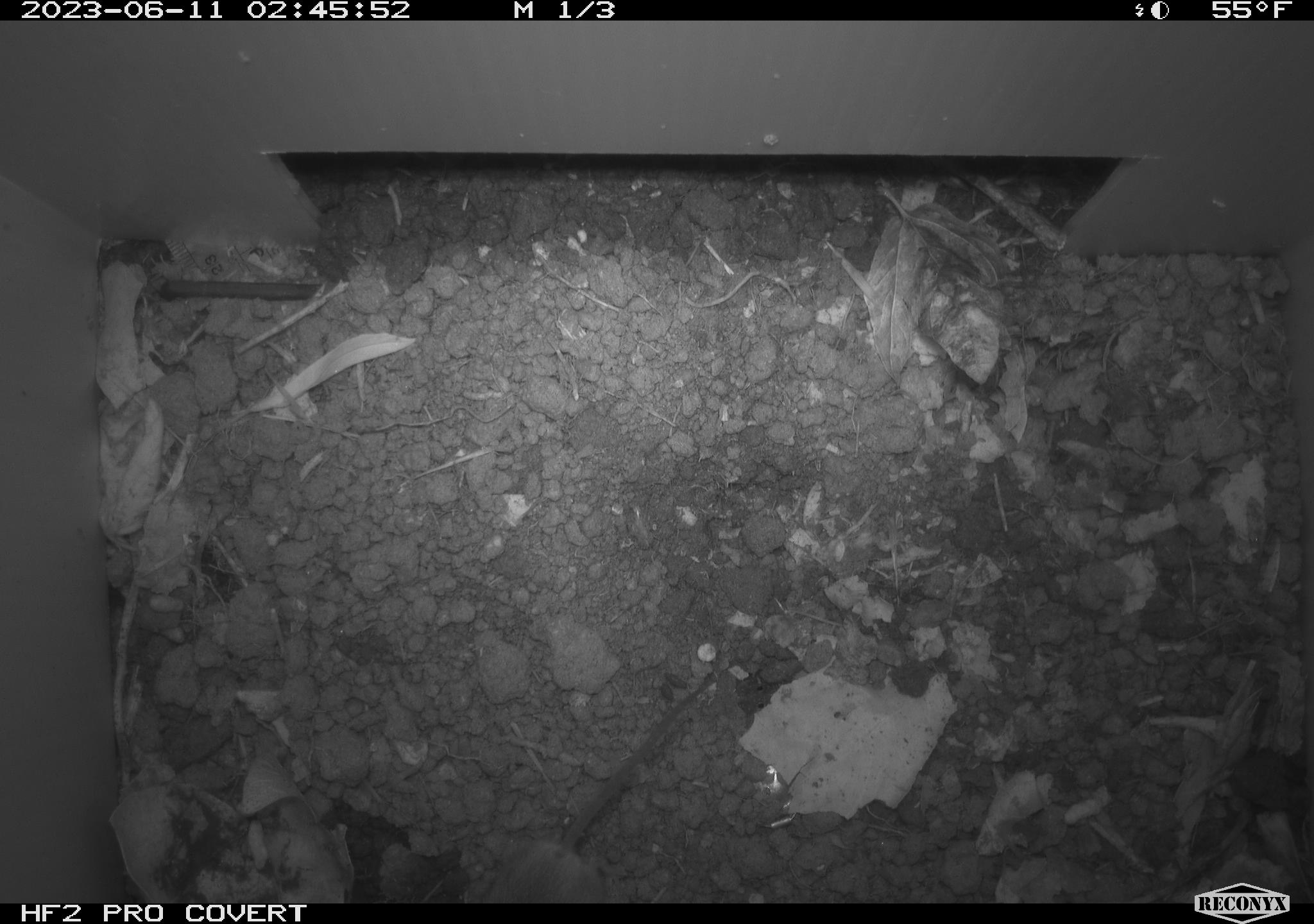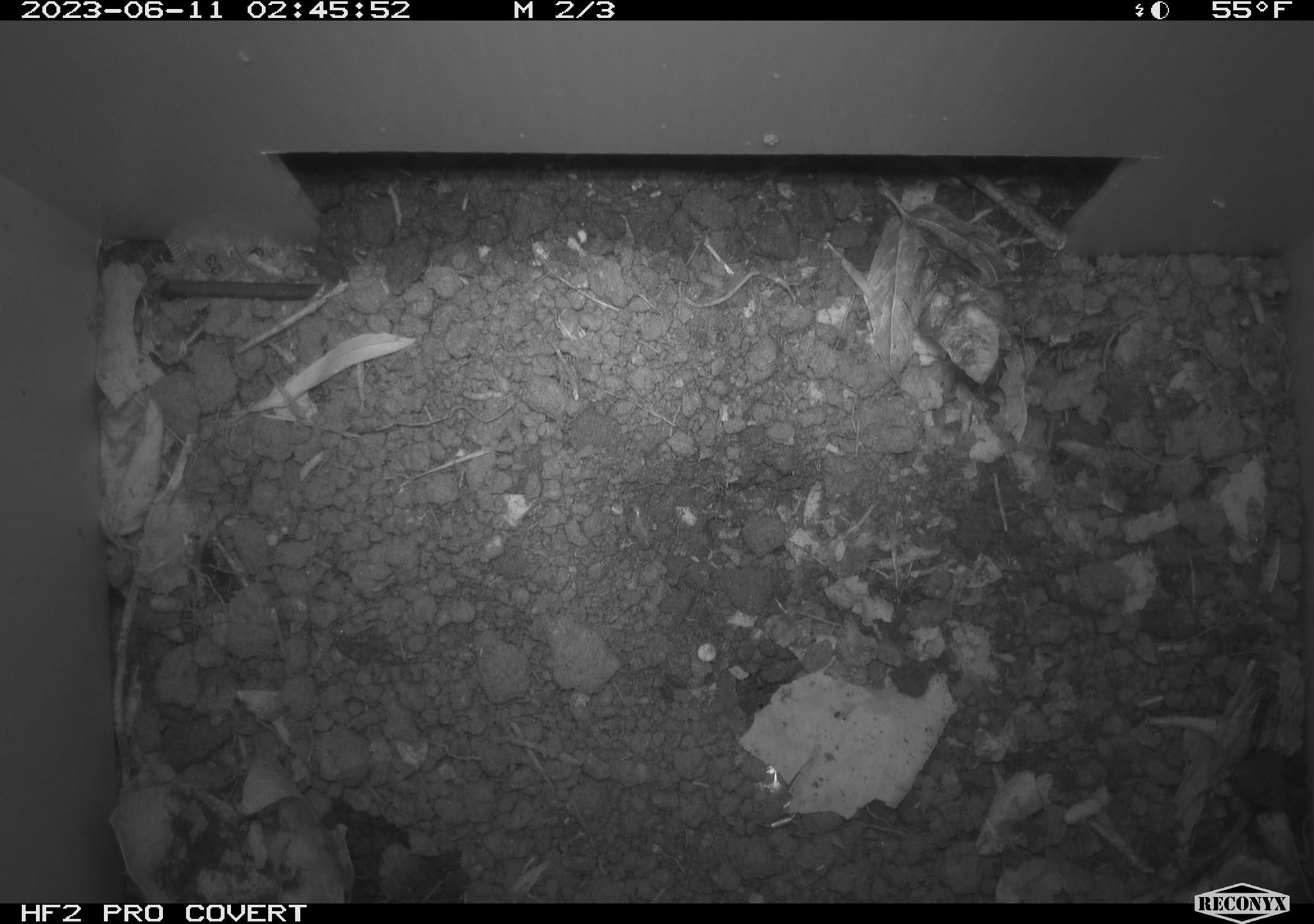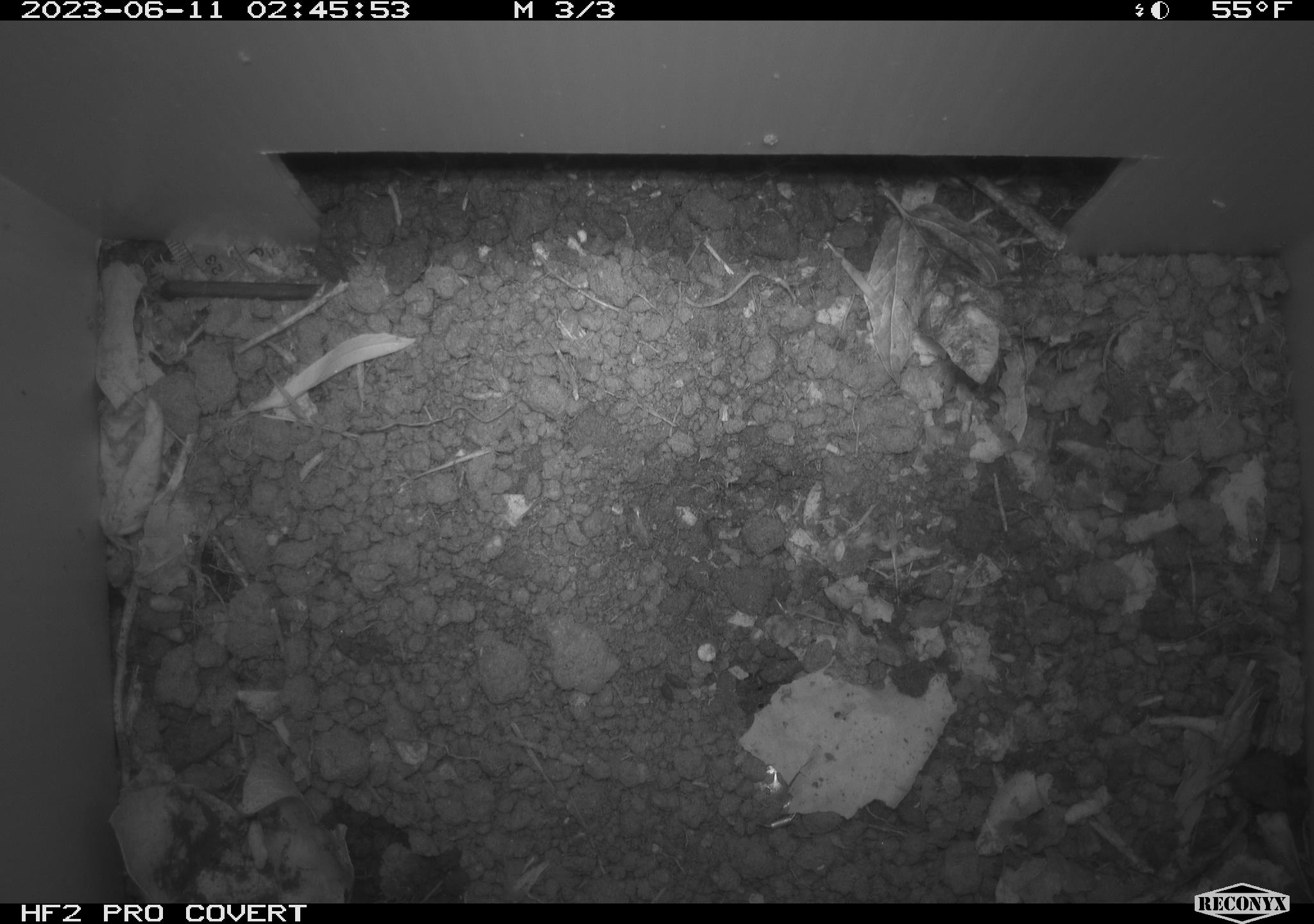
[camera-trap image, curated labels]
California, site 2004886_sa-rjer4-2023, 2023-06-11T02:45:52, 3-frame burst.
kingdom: Animalia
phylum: Chordata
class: Mammalia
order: Rodentia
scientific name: Rodentia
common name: mouse species